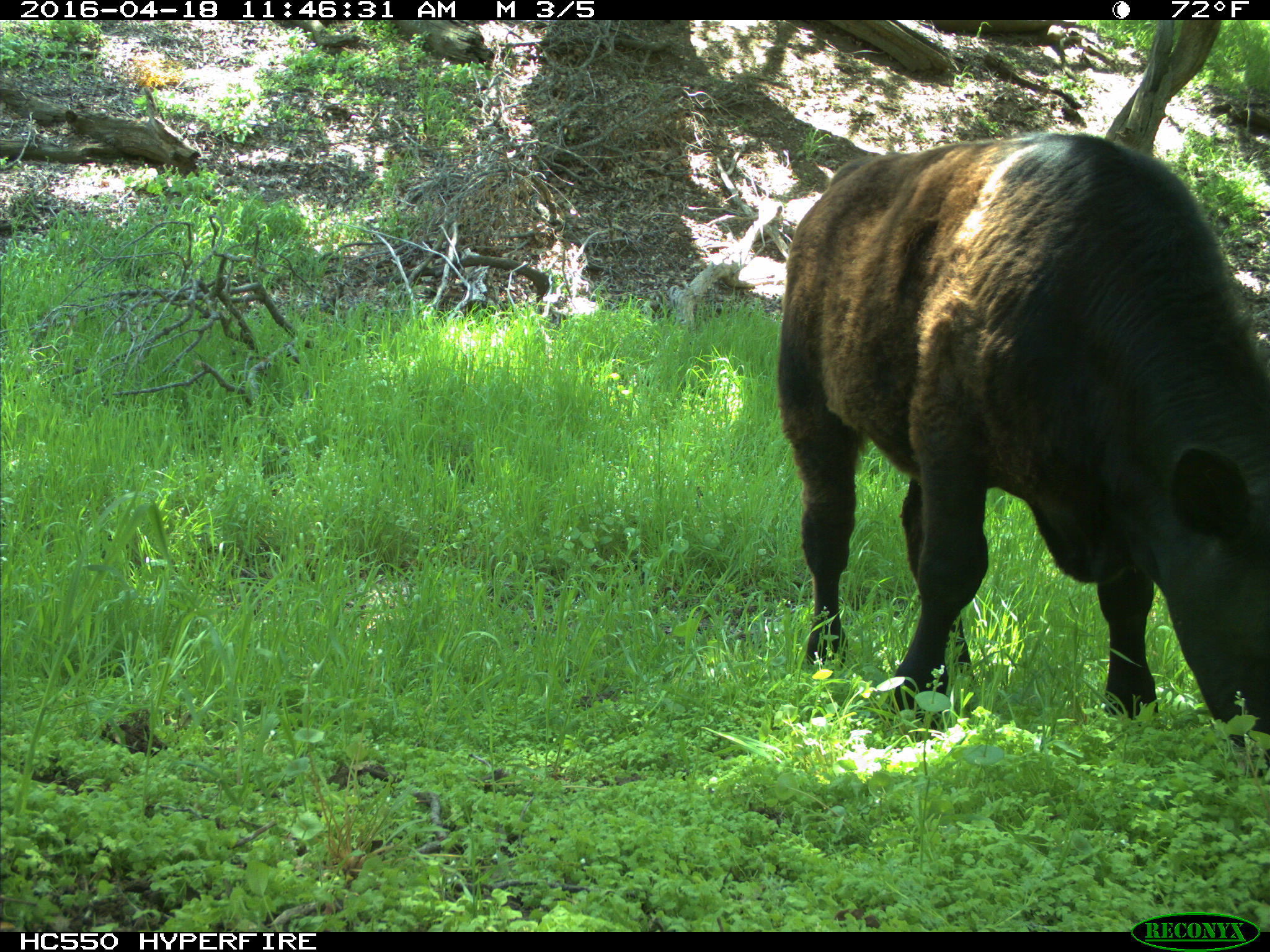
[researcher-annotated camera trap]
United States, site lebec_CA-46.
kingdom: Animalia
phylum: Chordata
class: Mammalia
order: Artiodactyla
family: Bovidae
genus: Bos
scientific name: Bos taurus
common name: domestic cow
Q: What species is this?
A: Bos taurus (domestic cow).